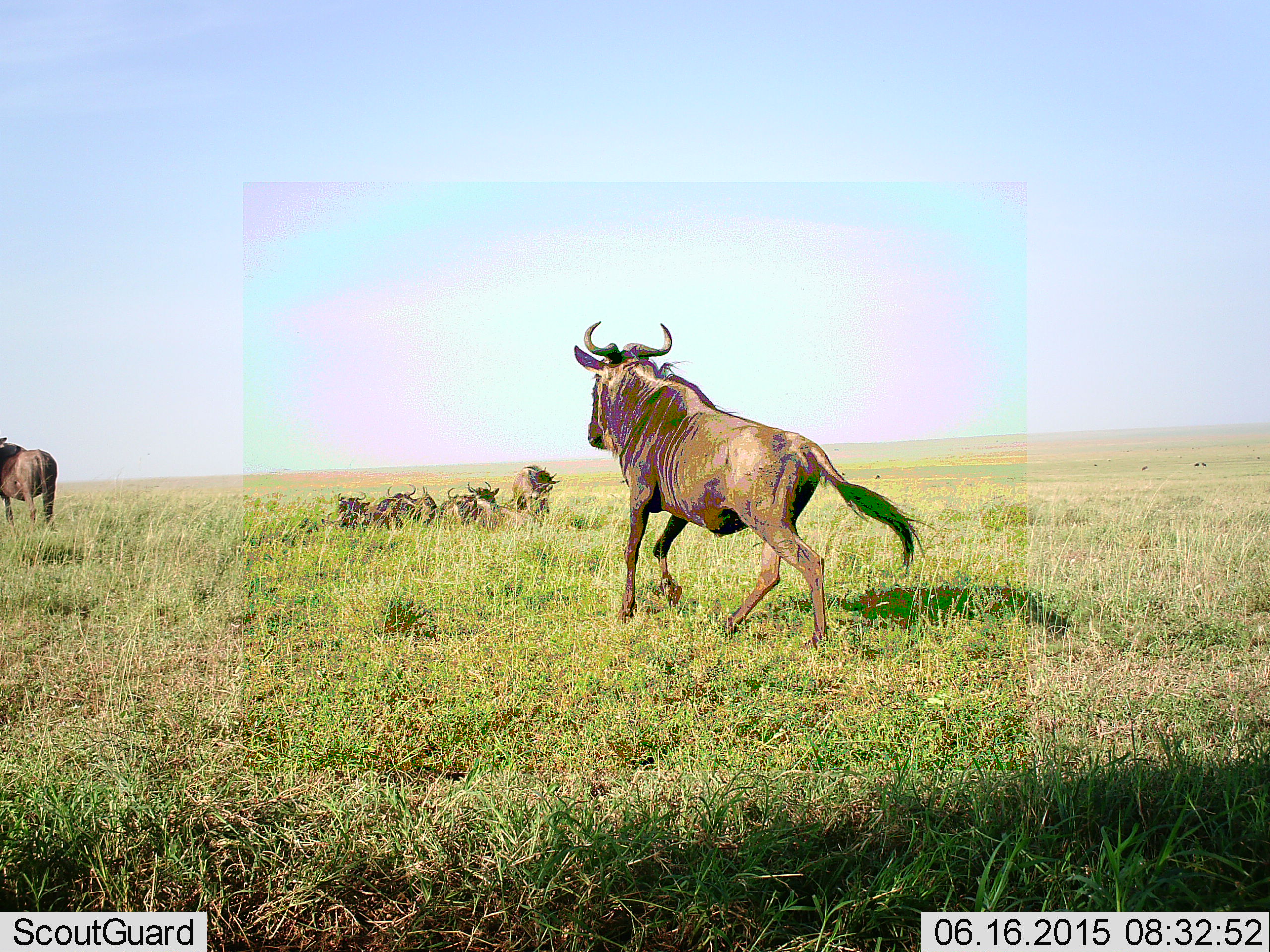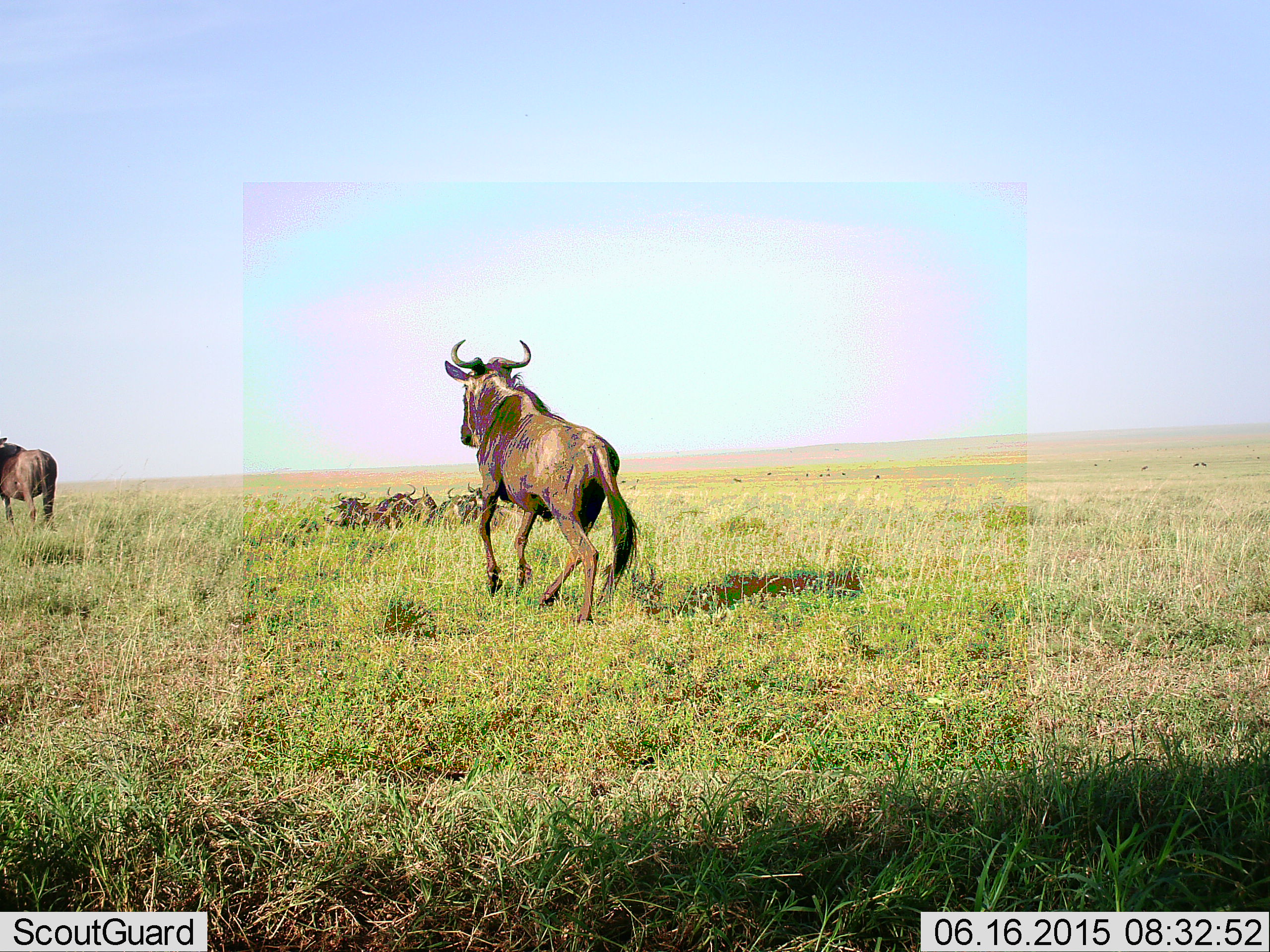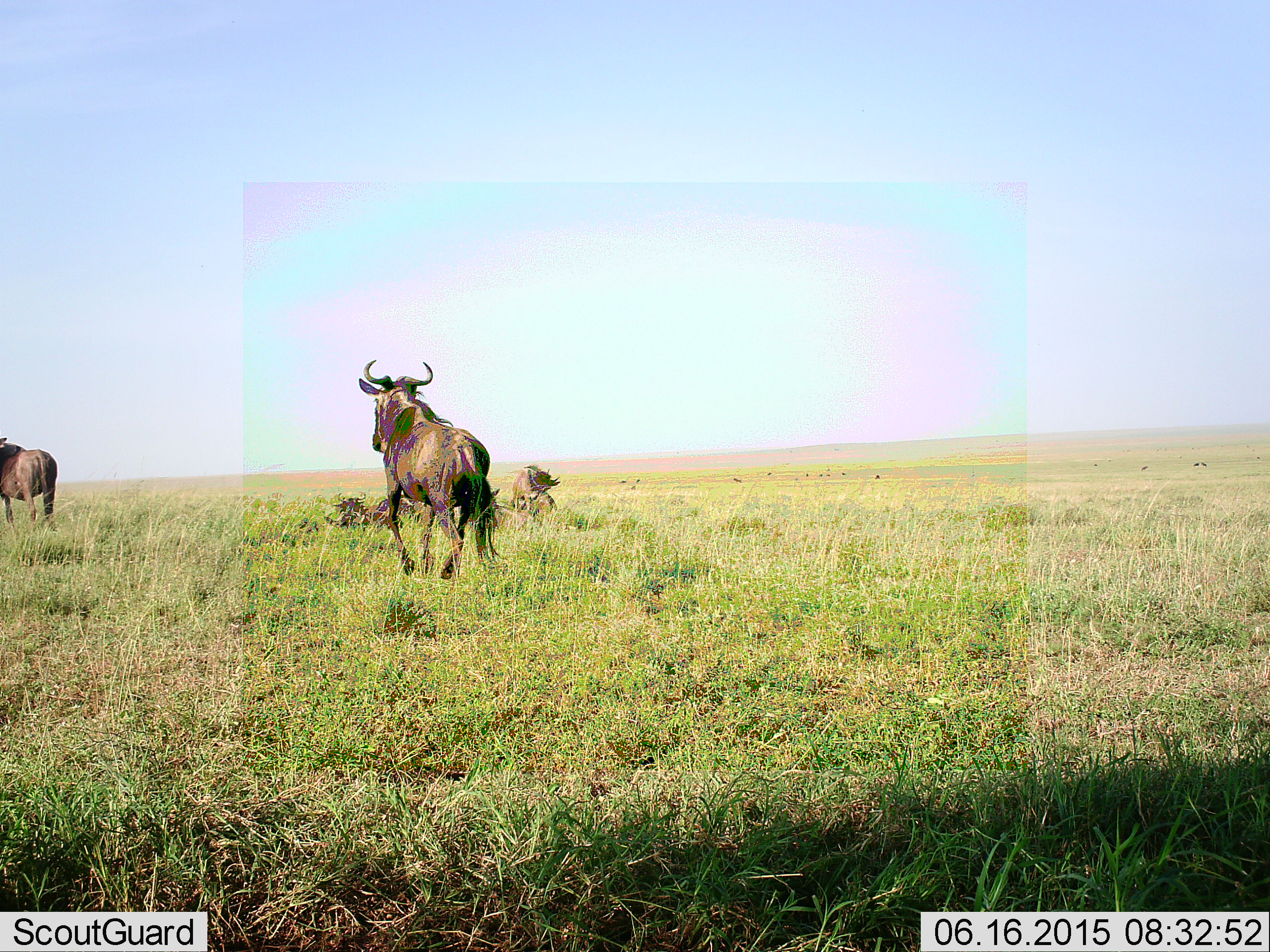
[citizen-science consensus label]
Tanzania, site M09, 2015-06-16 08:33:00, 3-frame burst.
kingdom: Animalia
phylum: Chordata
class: Mammalia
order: Artiodactyla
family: Bovidae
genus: Connochaetes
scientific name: Connochaetes taurinus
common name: blue wildebeest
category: wildebeest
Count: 5.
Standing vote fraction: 30%.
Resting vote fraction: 60%.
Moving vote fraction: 80%.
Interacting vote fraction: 0%.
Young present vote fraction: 0%.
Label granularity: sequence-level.